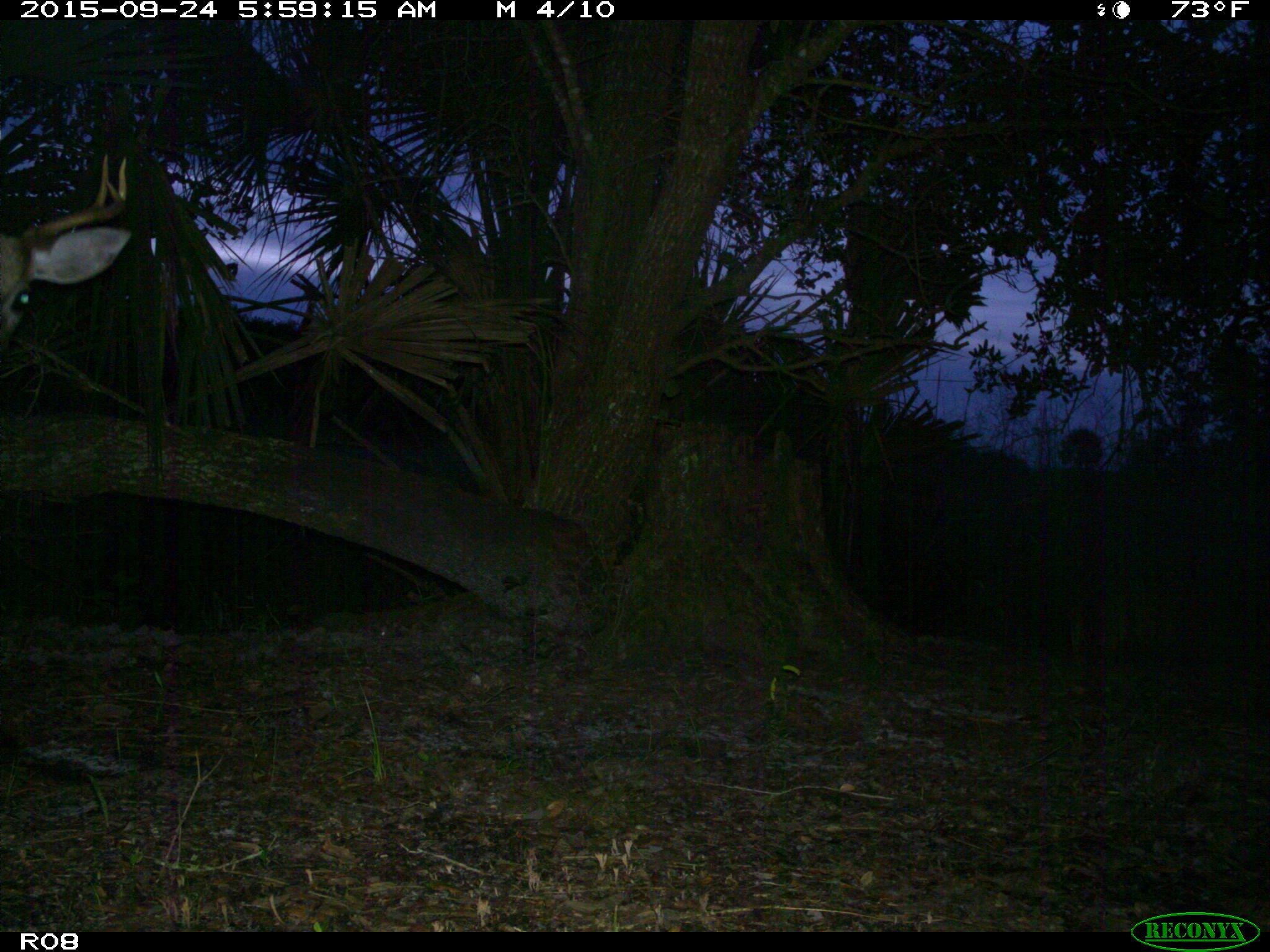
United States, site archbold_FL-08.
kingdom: Animalia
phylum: Chordata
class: Mammalia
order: Artiodactyla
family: Cervidae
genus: Odocoileus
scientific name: Odocoileus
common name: deer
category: unidentified deer